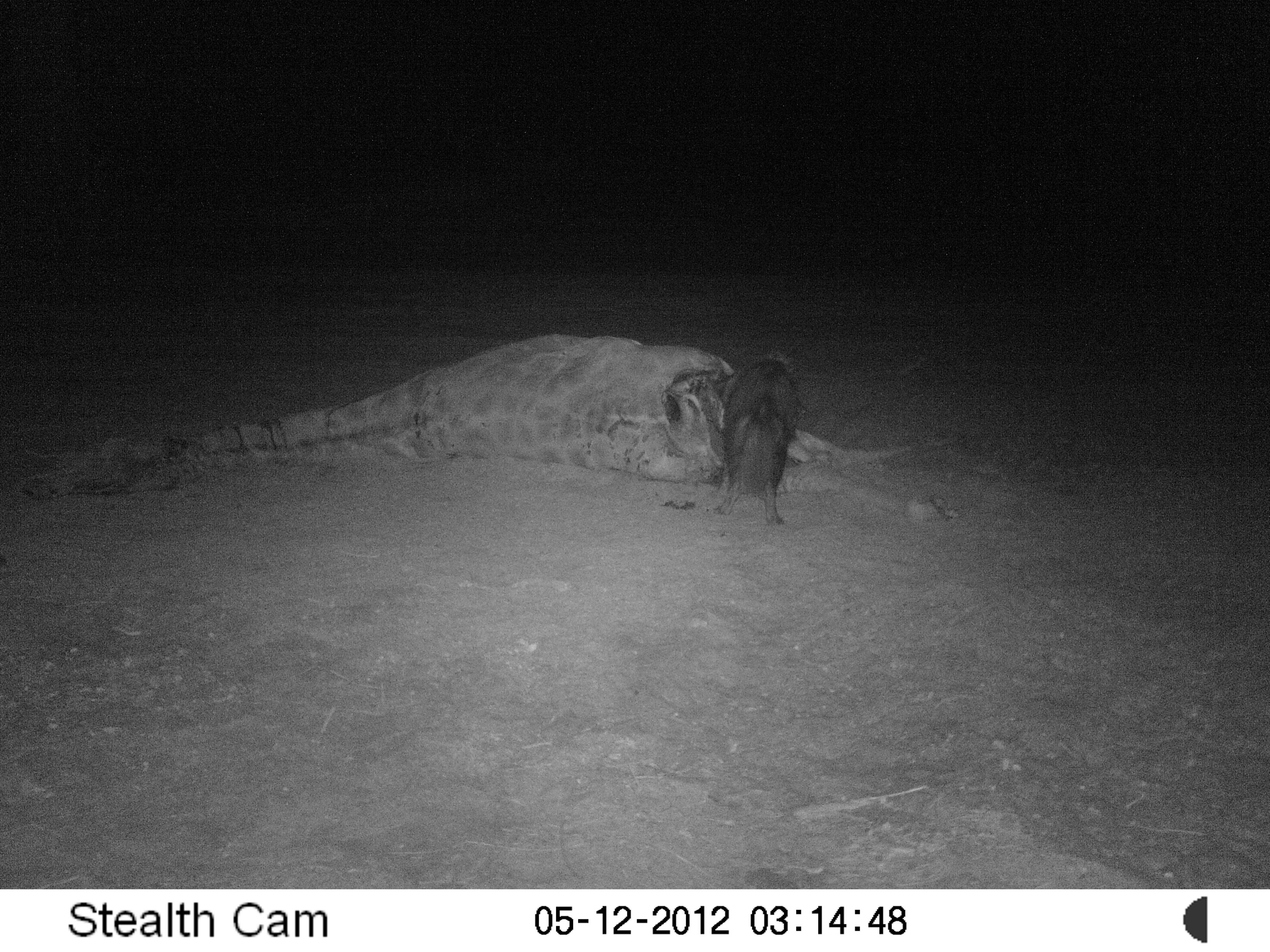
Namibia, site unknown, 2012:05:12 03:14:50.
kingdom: Animalia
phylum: Chordata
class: Mammalia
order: Carnivora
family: Hyaenidae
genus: Parahyaena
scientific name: Parahyaena brunnea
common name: brown hyena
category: hyaena brunnea